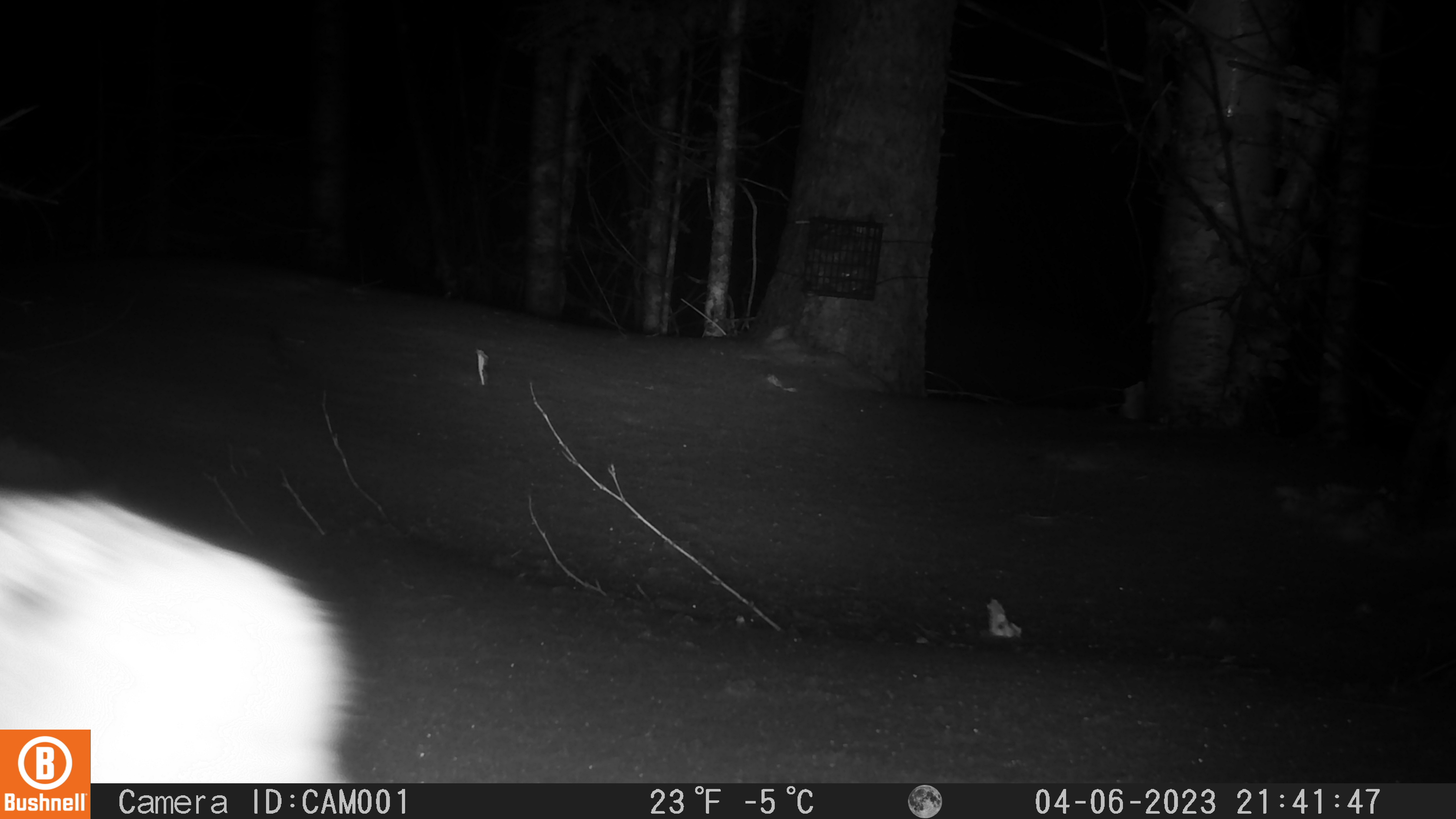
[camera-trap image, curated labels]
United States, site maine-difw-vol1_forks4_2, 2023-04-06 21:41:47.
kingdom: Animalia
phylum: Chordata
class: Mammalia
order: Lagomorpha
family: Leporidae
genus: Lepus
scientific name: Lepus americanus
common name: snowshoe hare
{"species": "snowshoe hare (Lepus americanus)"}